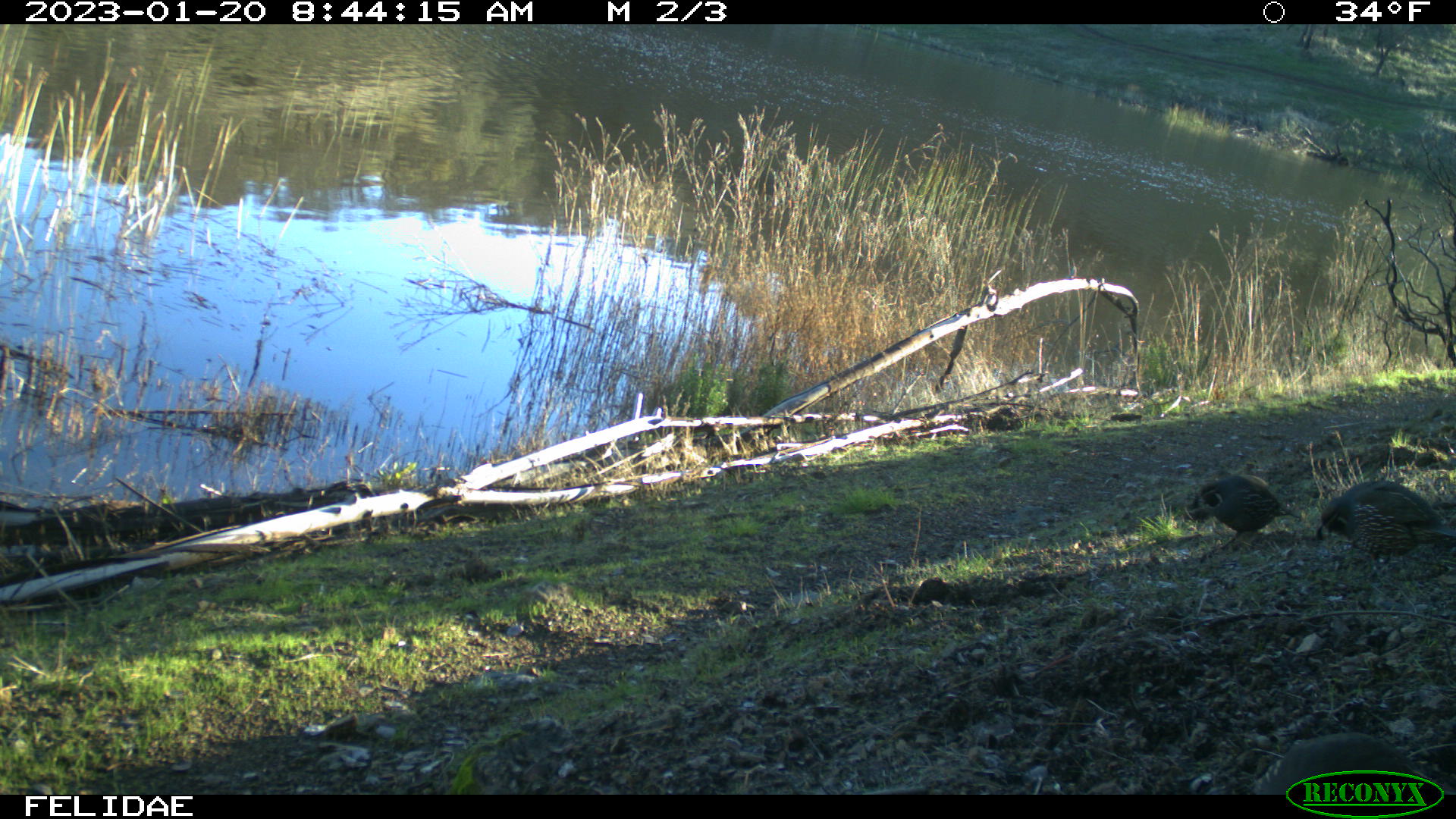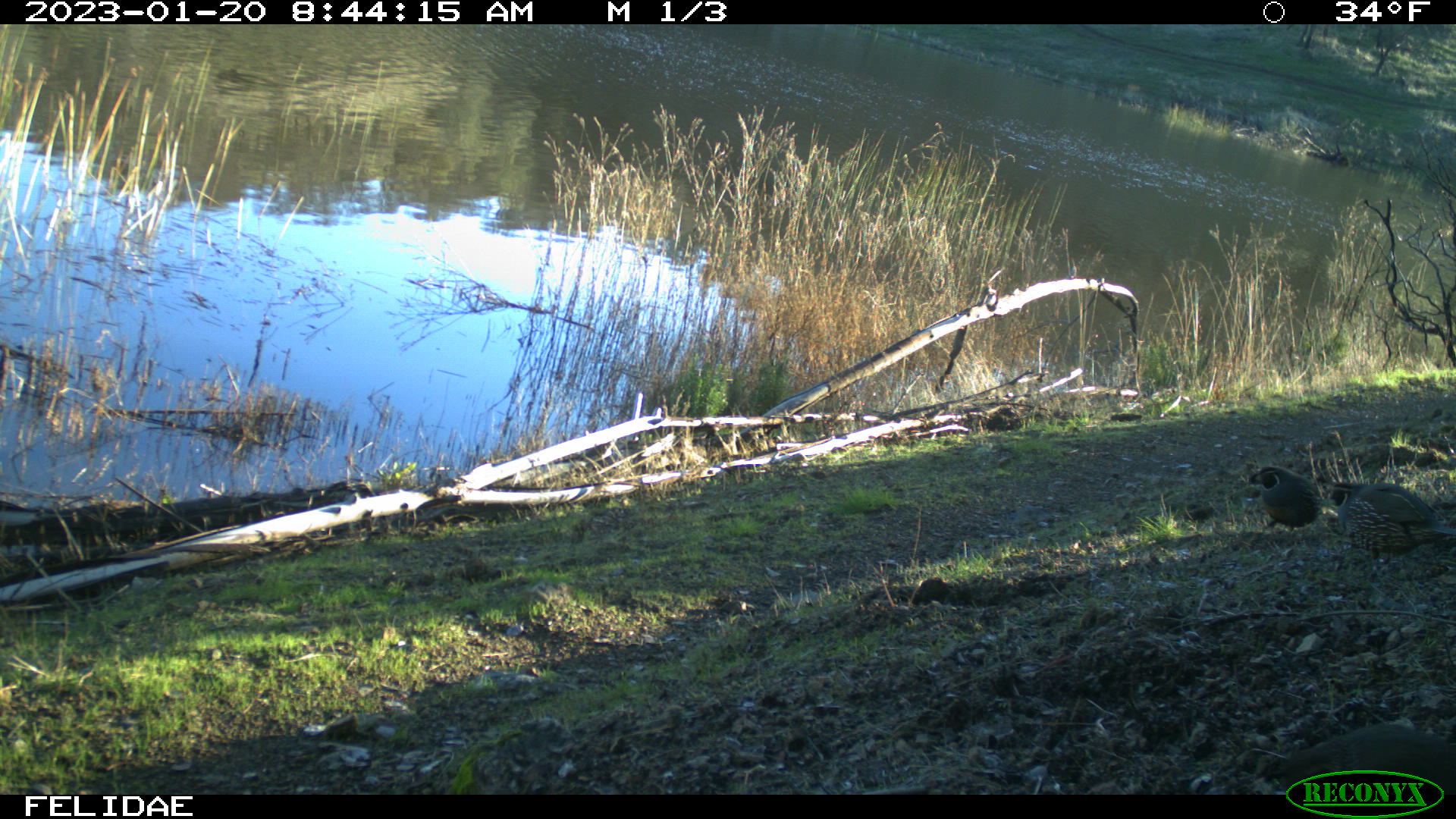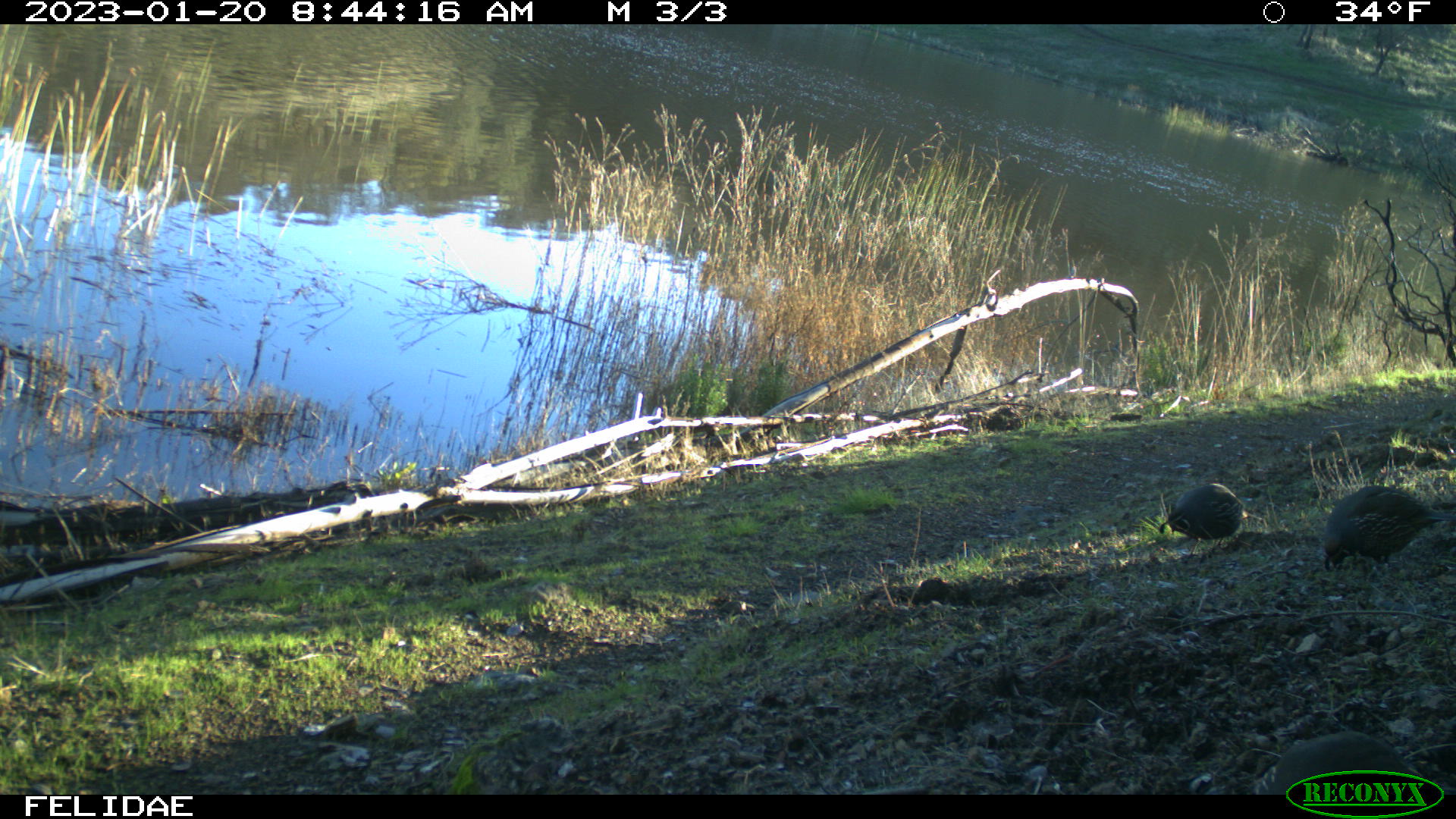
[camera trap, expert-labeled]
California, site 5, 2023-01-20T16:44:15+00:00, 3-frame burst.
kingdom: Animalia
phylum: Chordata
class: Aves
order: Galliformes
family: Odontophoridae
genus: Callipepla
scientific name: Callipepla californica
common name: california quail